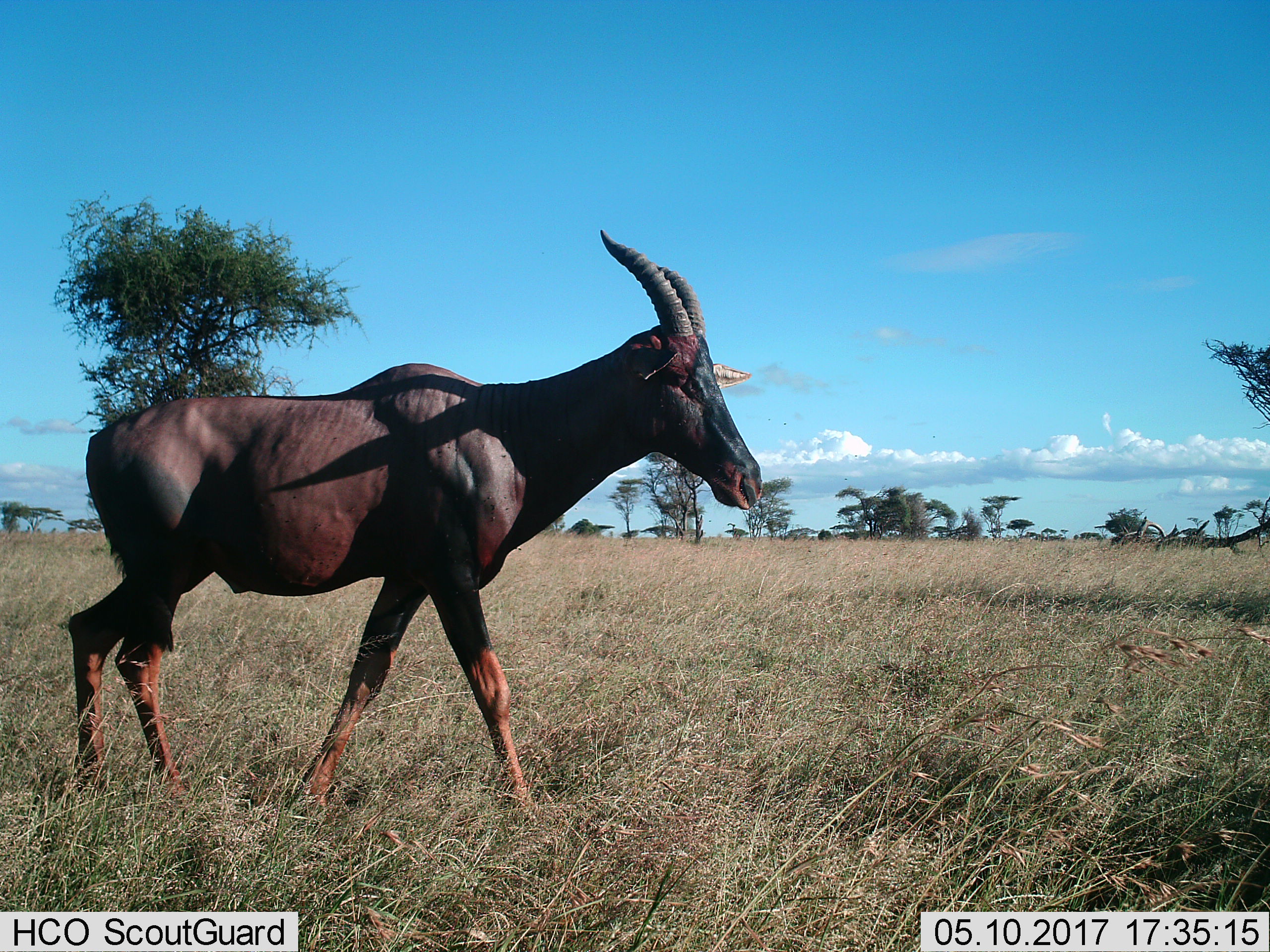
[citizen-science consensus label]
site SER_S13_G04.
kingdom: Animalia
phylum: Chordata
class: Mammalia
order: Artiodactyla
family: Bovidae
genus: Damaliscus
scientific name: Damaliscus lunatus jimela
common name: topi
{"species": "topi (Damaliscus lunatus jimela)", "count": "1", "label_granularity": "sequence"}